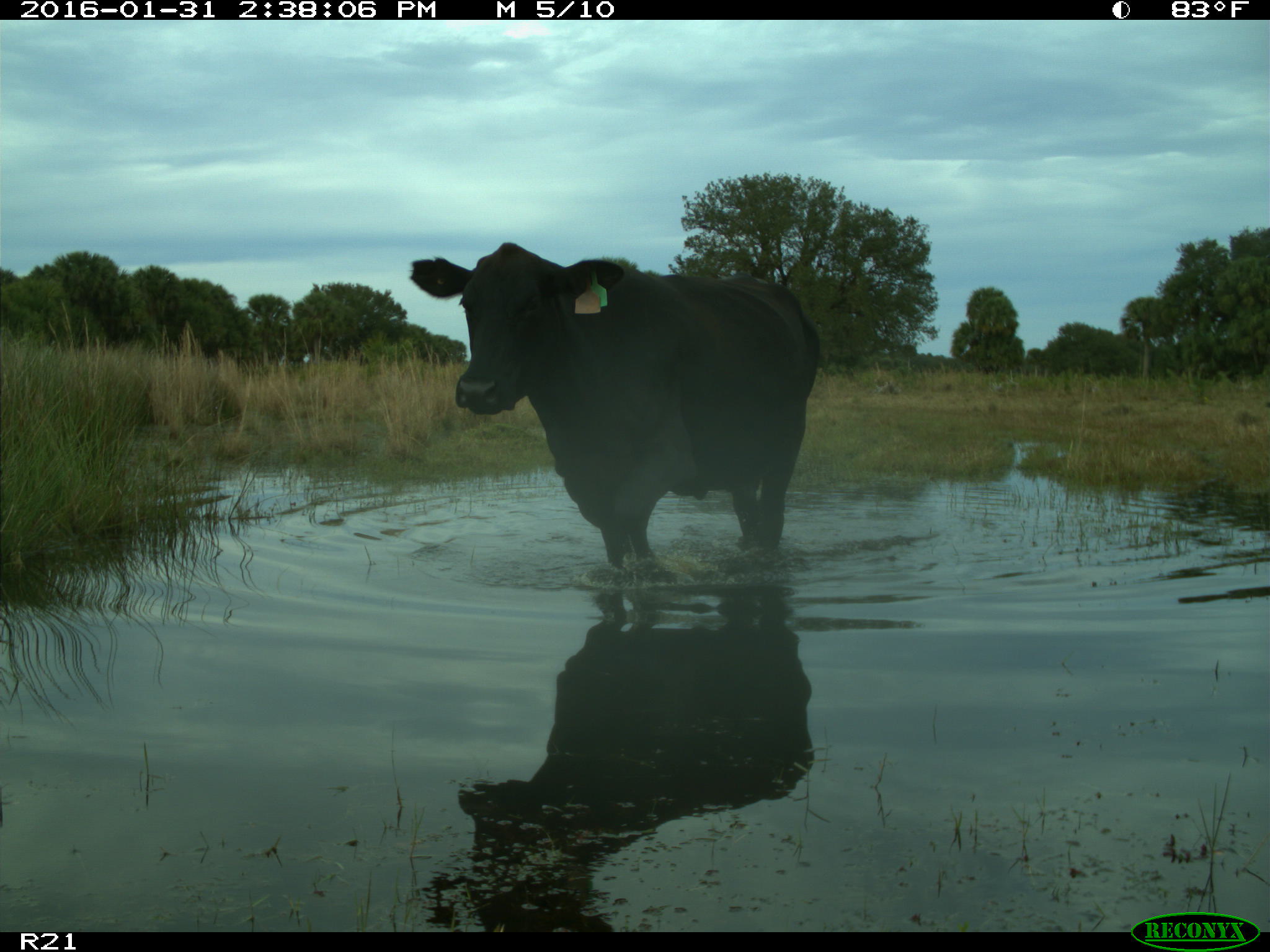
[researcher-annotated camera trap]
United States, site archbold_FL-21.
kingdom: Animalia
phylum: Chordata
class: Mammalia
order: Artiodactyla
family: Bovidae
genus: Bos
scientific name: Bos taurus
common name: domestic cow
Bos taurus (domestic cow).